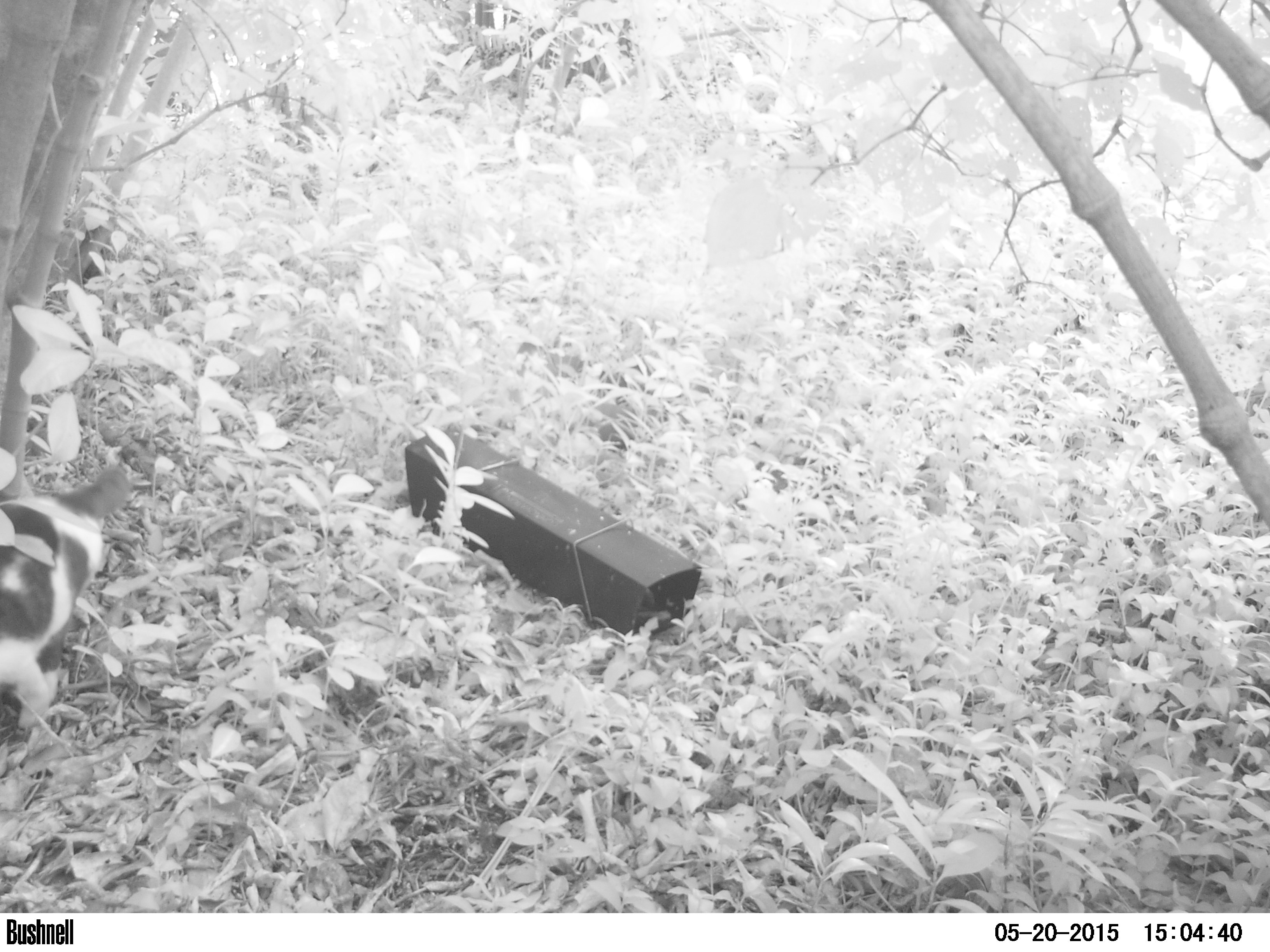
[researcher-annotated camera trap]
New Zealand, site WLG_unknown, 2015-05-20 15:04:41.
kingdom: Animalia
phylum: Chordata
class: Mammalia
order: Carnivora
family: Felidae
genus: Felis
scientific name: Felis catus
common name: domestic cat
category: cat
Cat (domestic cat) (Felis catus).